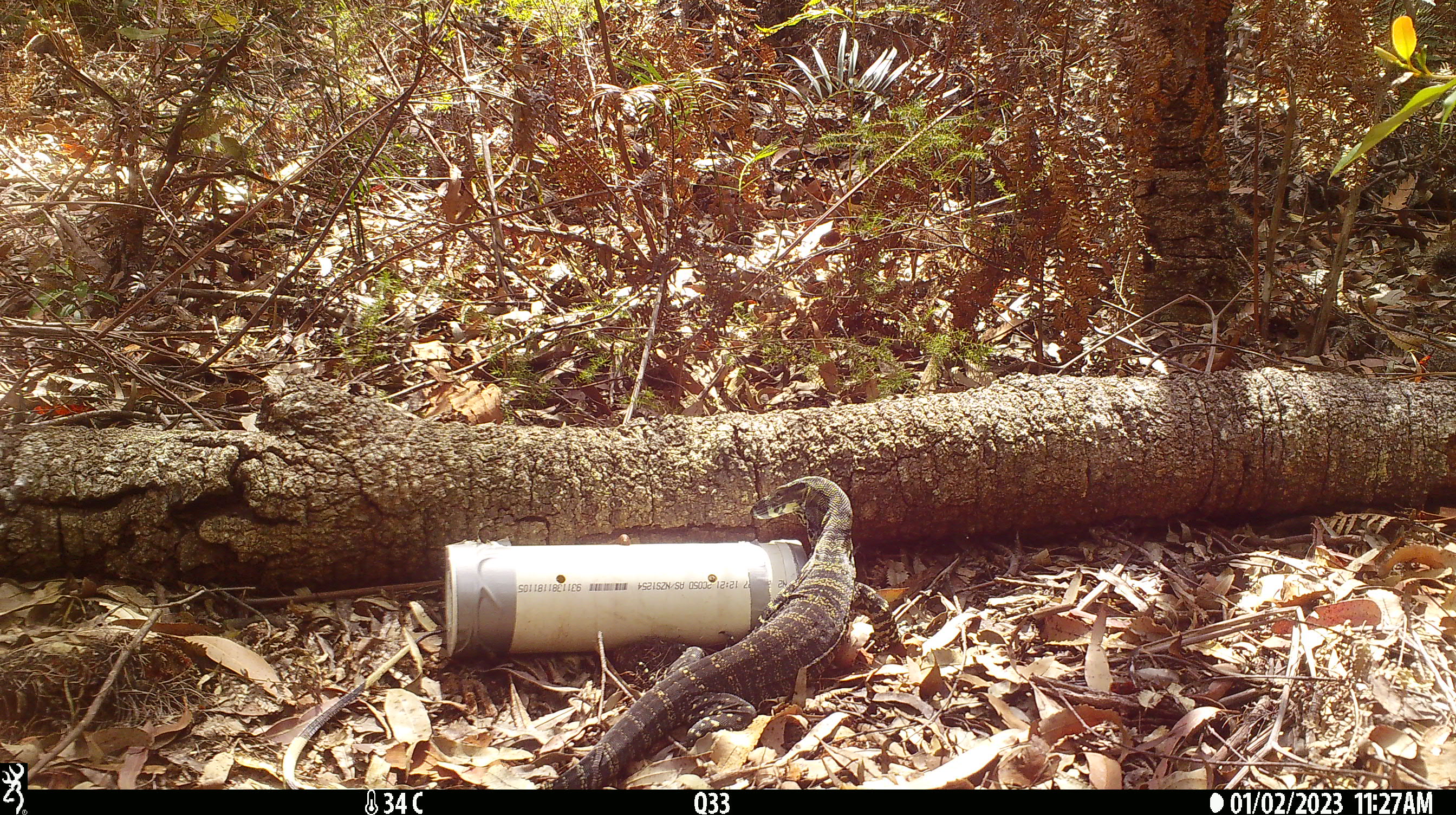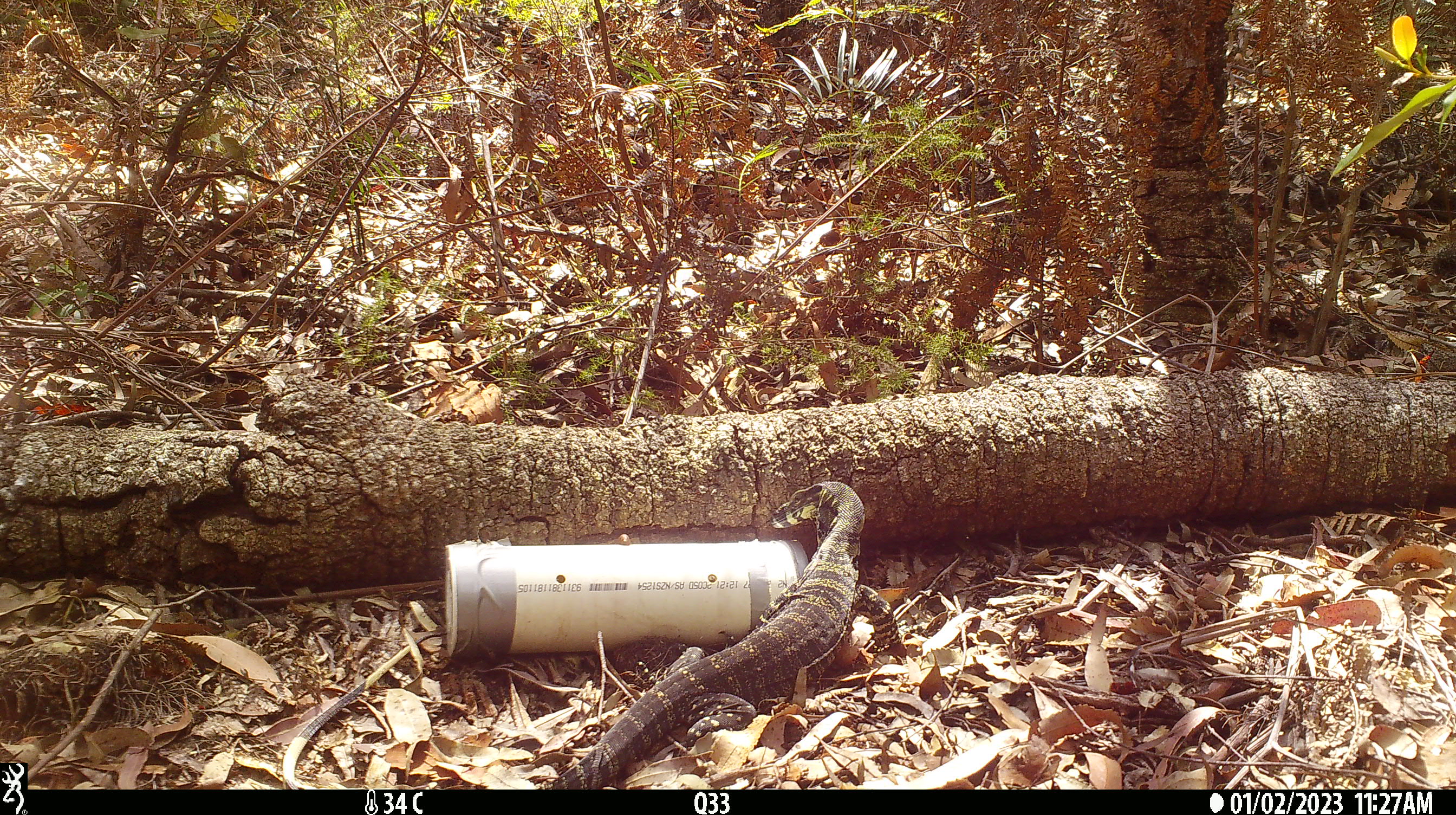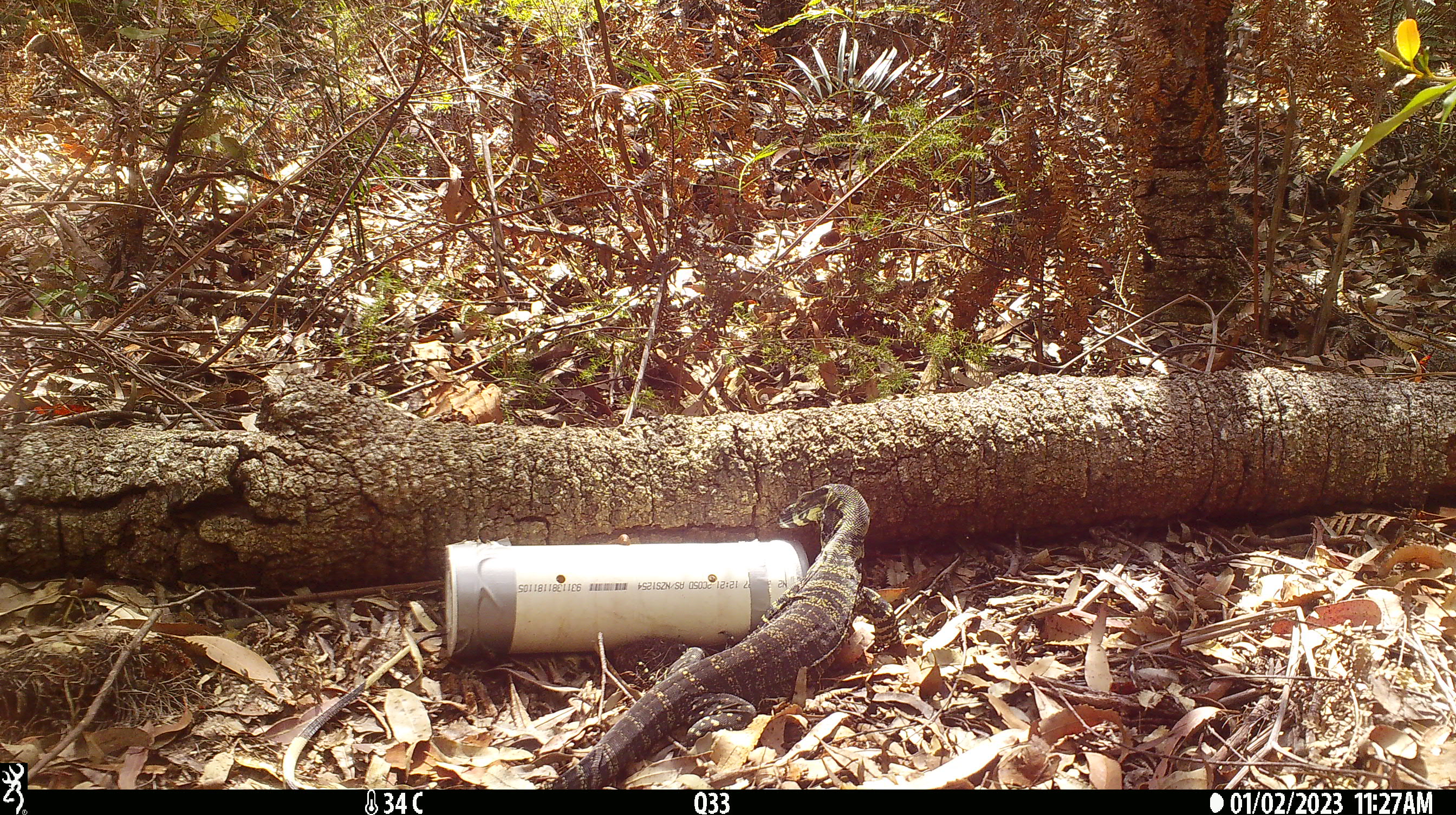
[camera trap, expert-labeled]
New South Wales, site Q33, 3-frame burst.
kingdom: Animalia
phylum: Chordata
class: Reptilia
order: Squamata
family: Varanidae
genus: Varanus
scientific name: Varanus varius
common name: lace monitor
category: goanna